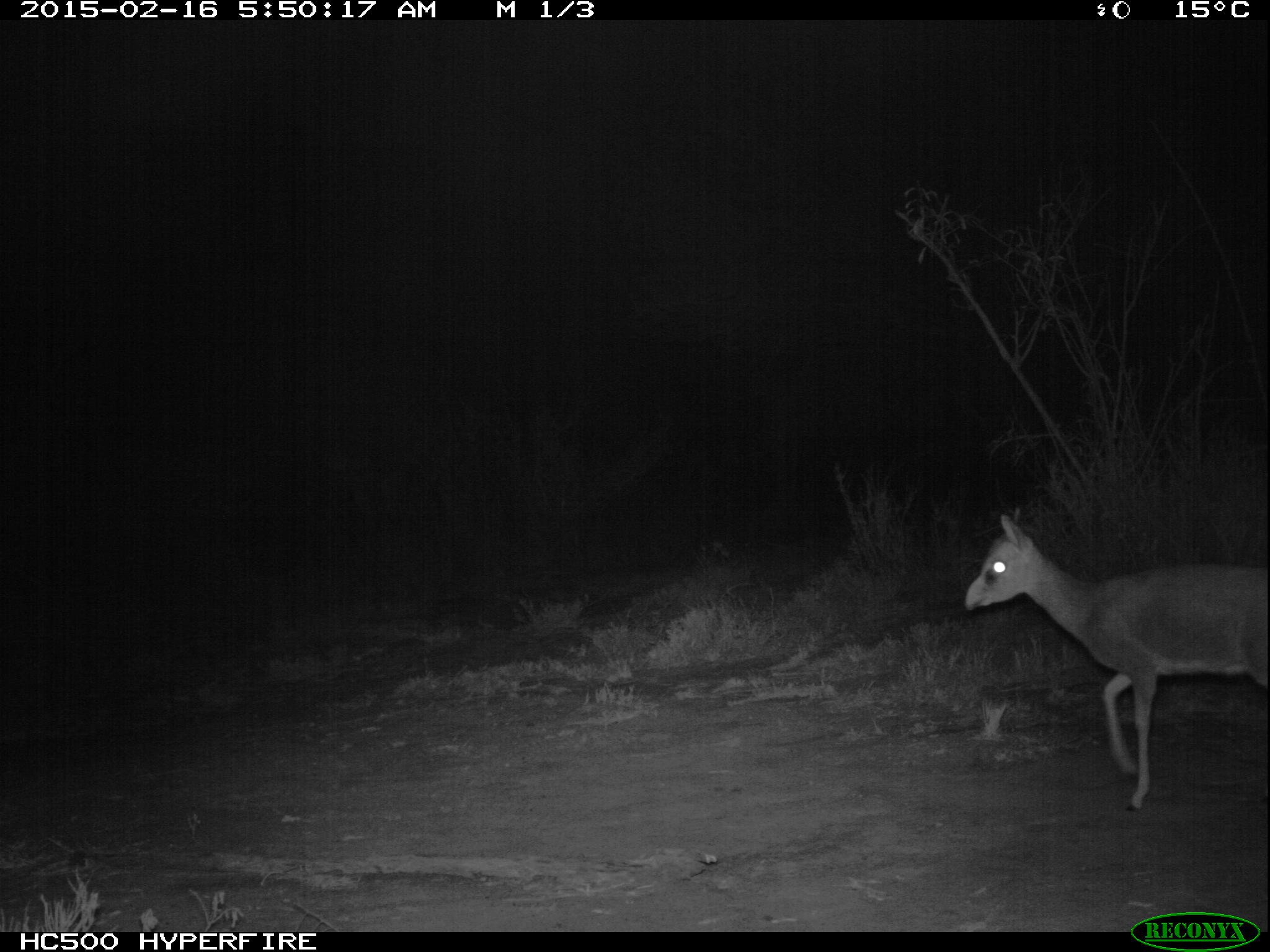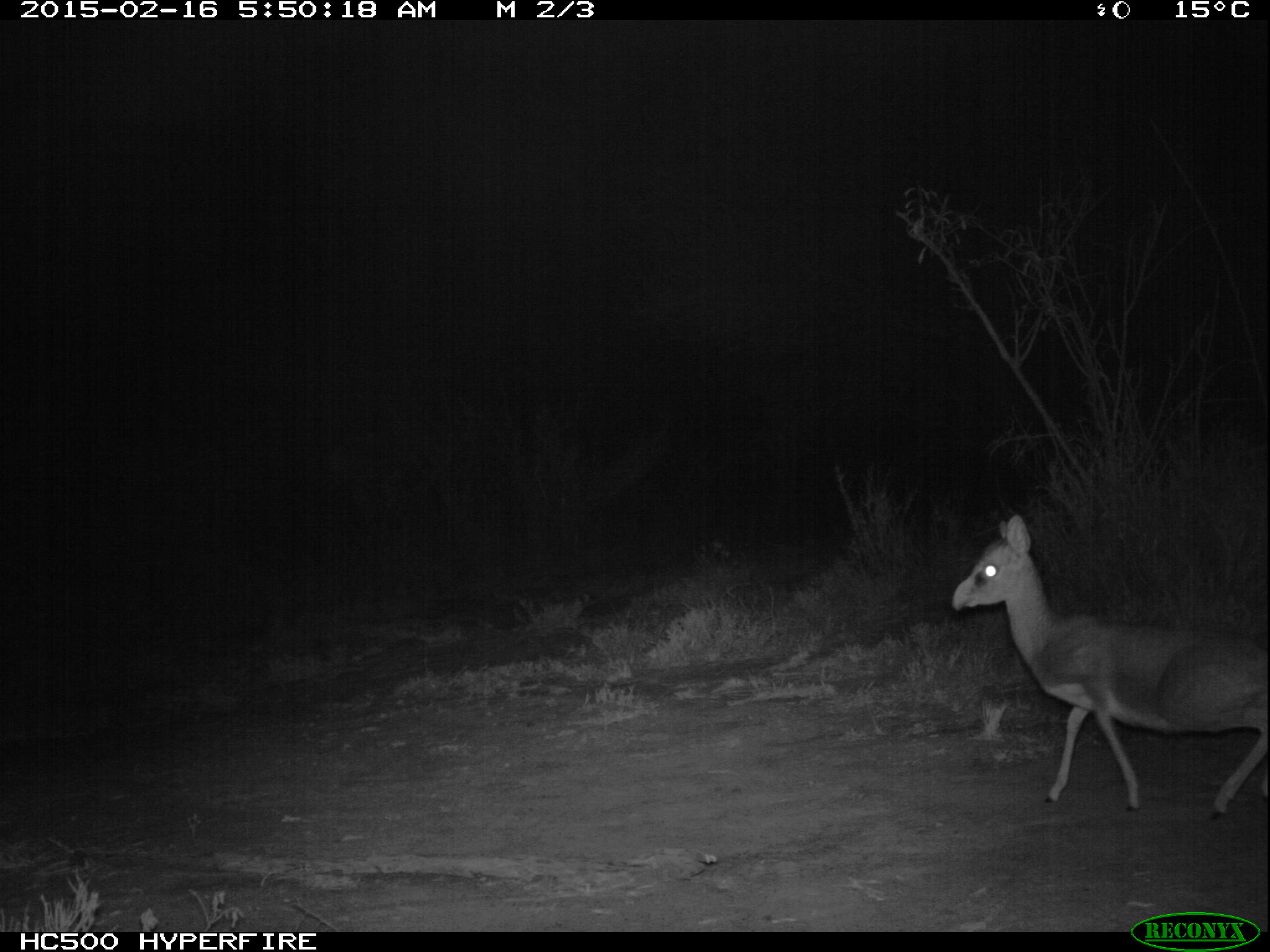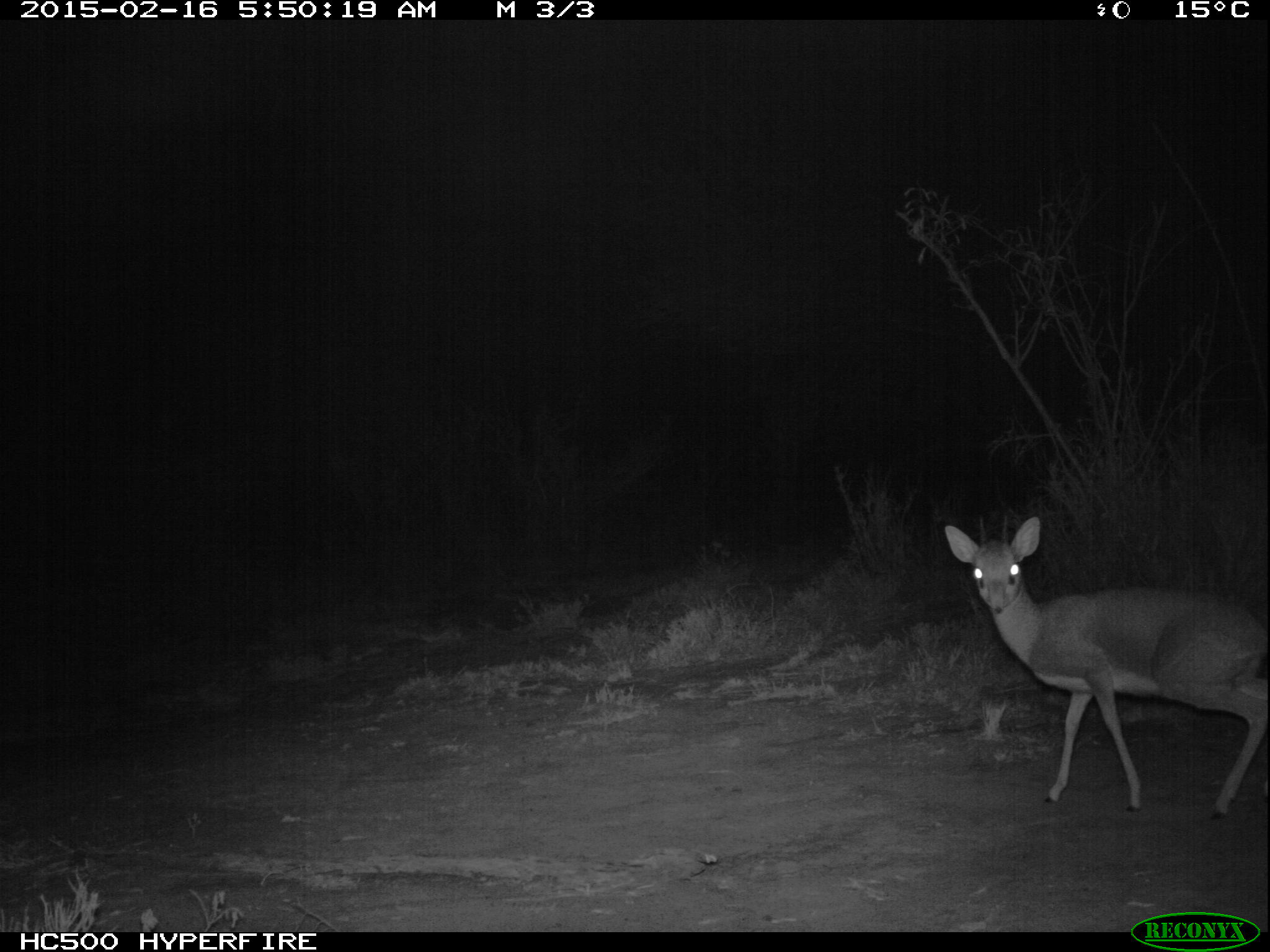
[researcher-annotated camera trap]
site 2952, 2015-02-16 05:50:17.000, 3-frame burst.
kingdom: Animalia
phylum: Chordata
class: Mammalia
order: Artiodactyla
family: Bovidae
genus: Madoqua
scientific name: Madoqua guentheri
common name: günther's dik-dik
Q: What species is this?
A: Madoqua guentheri (günther's dik-dik).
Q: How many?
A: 1.